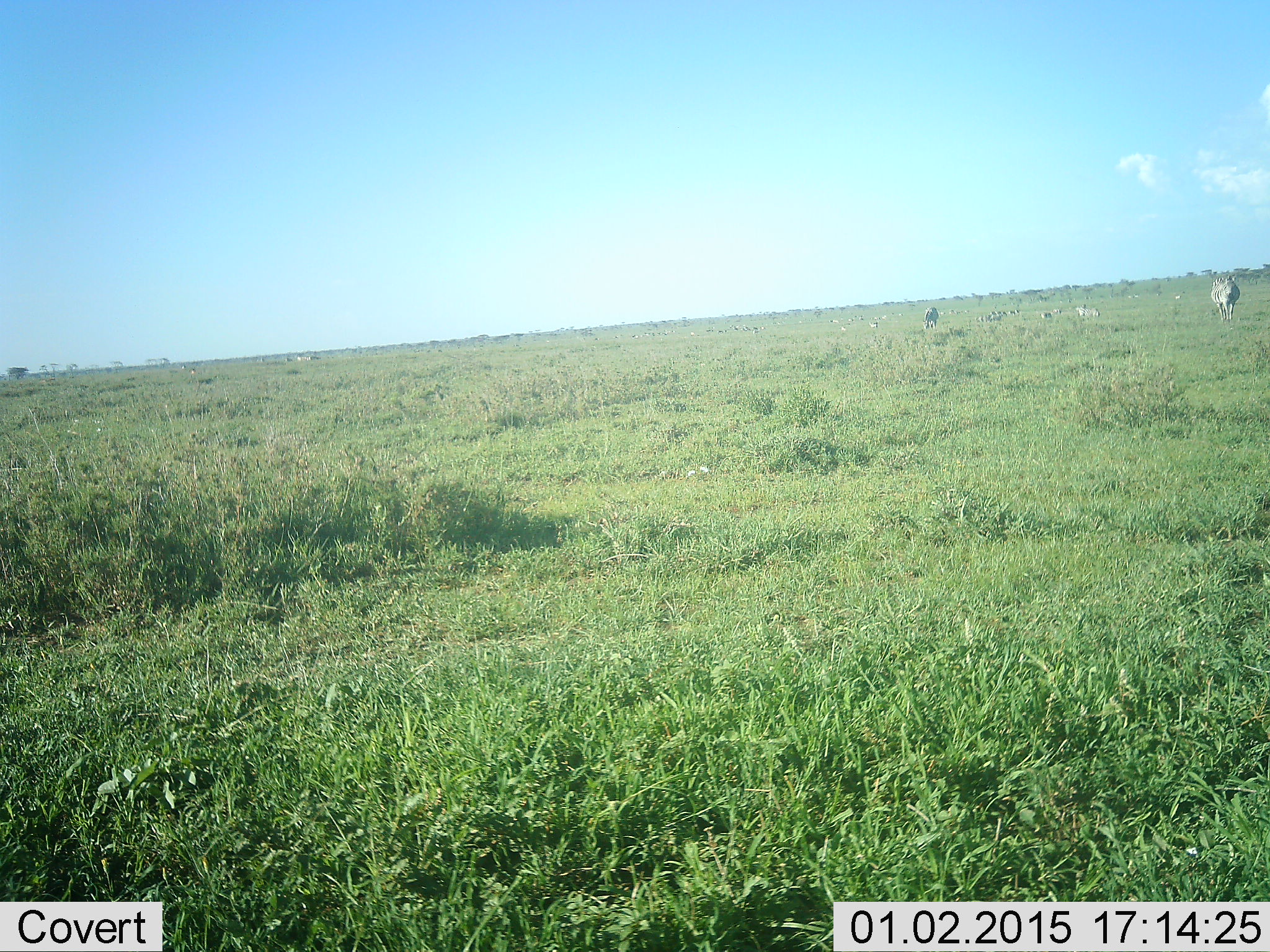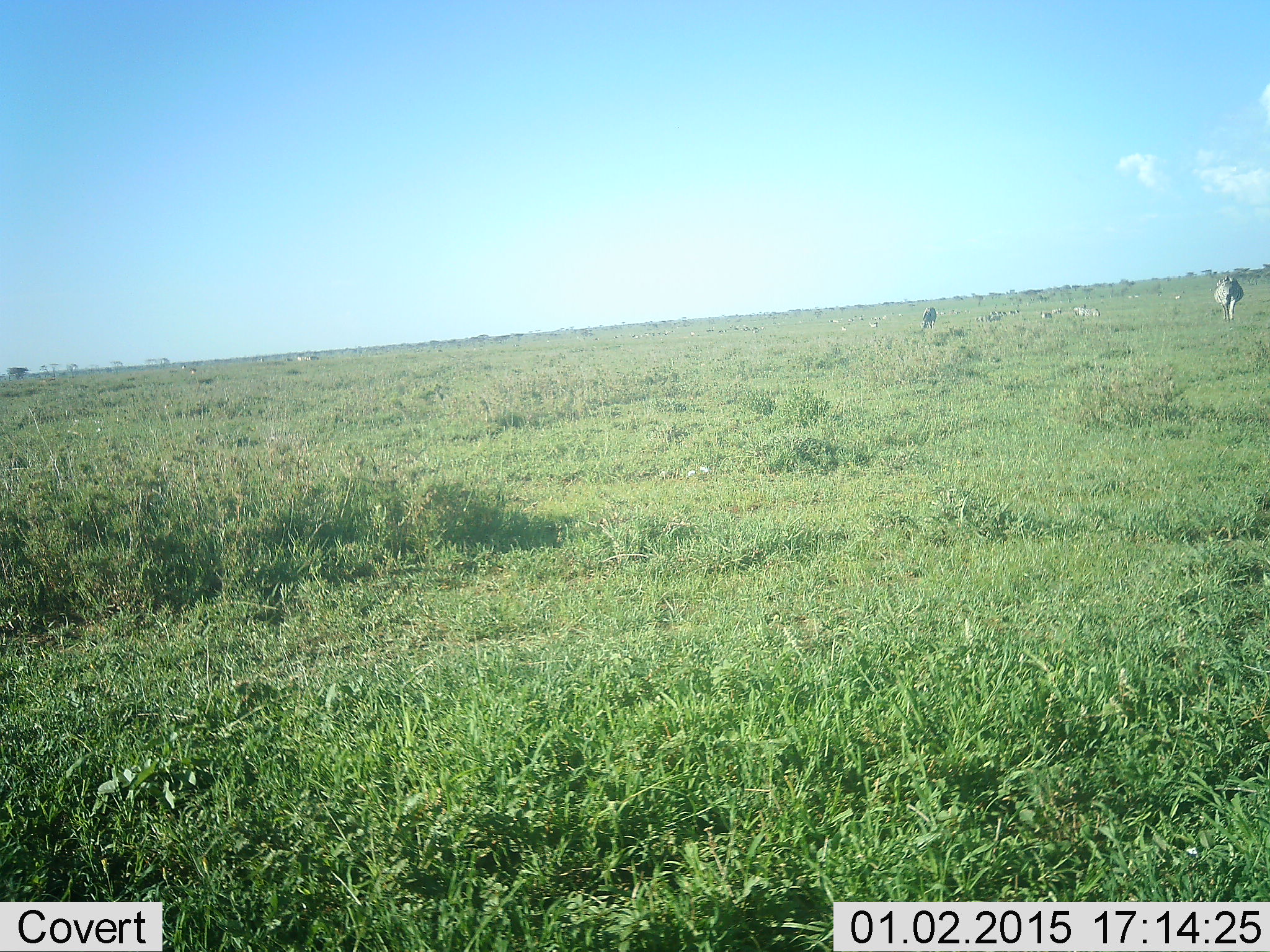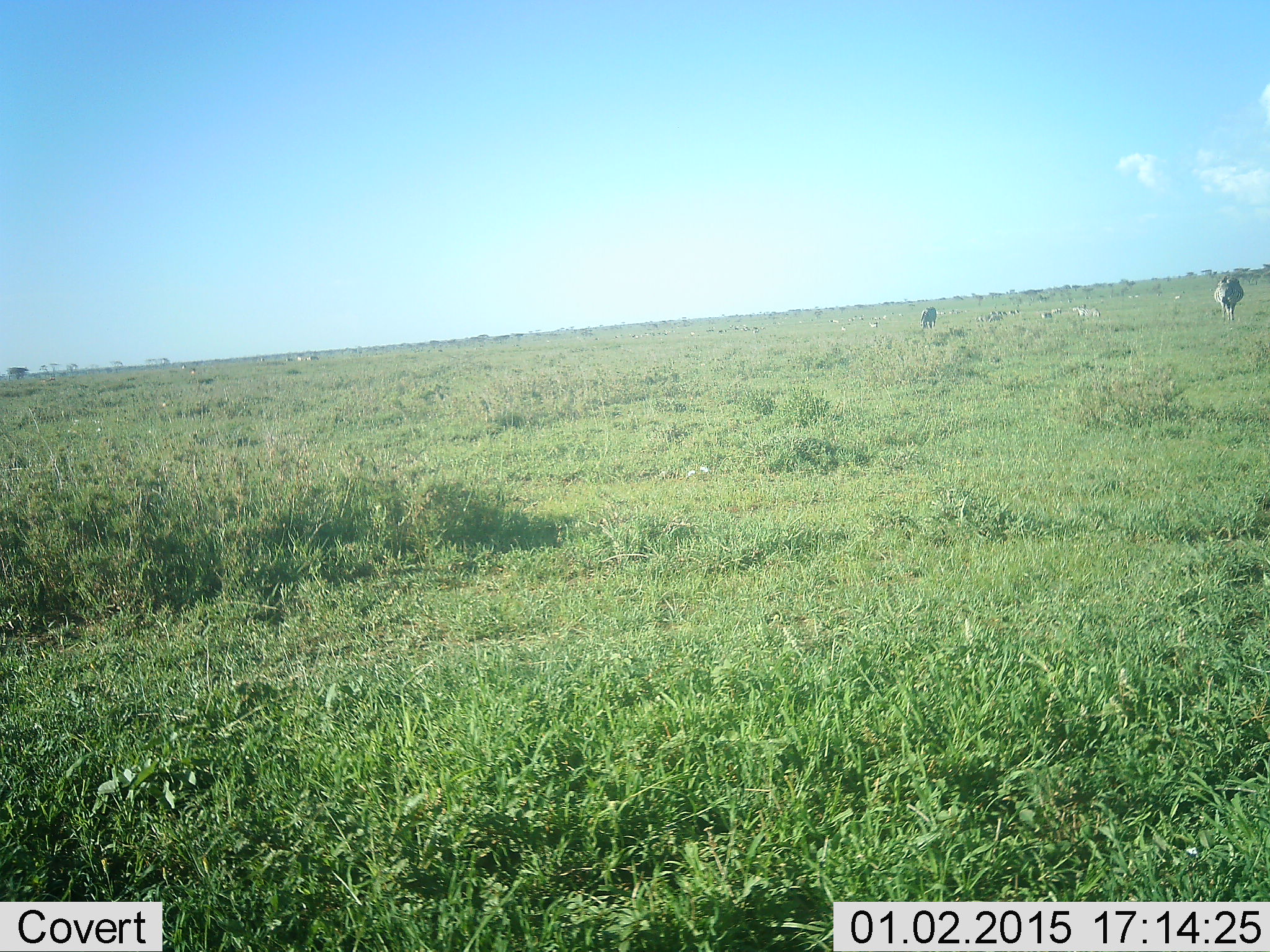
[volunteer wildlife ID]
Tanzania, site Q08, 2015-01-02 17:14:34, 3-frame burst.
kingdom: Animalia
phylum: Chordata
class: Mammalia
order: Perissodactyla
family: Equidae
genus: Equus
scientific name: Equus quagga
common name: plains zebra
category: zebra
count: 4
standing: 40%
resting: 20%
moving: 40%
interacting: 0%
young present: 0%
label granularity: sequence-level